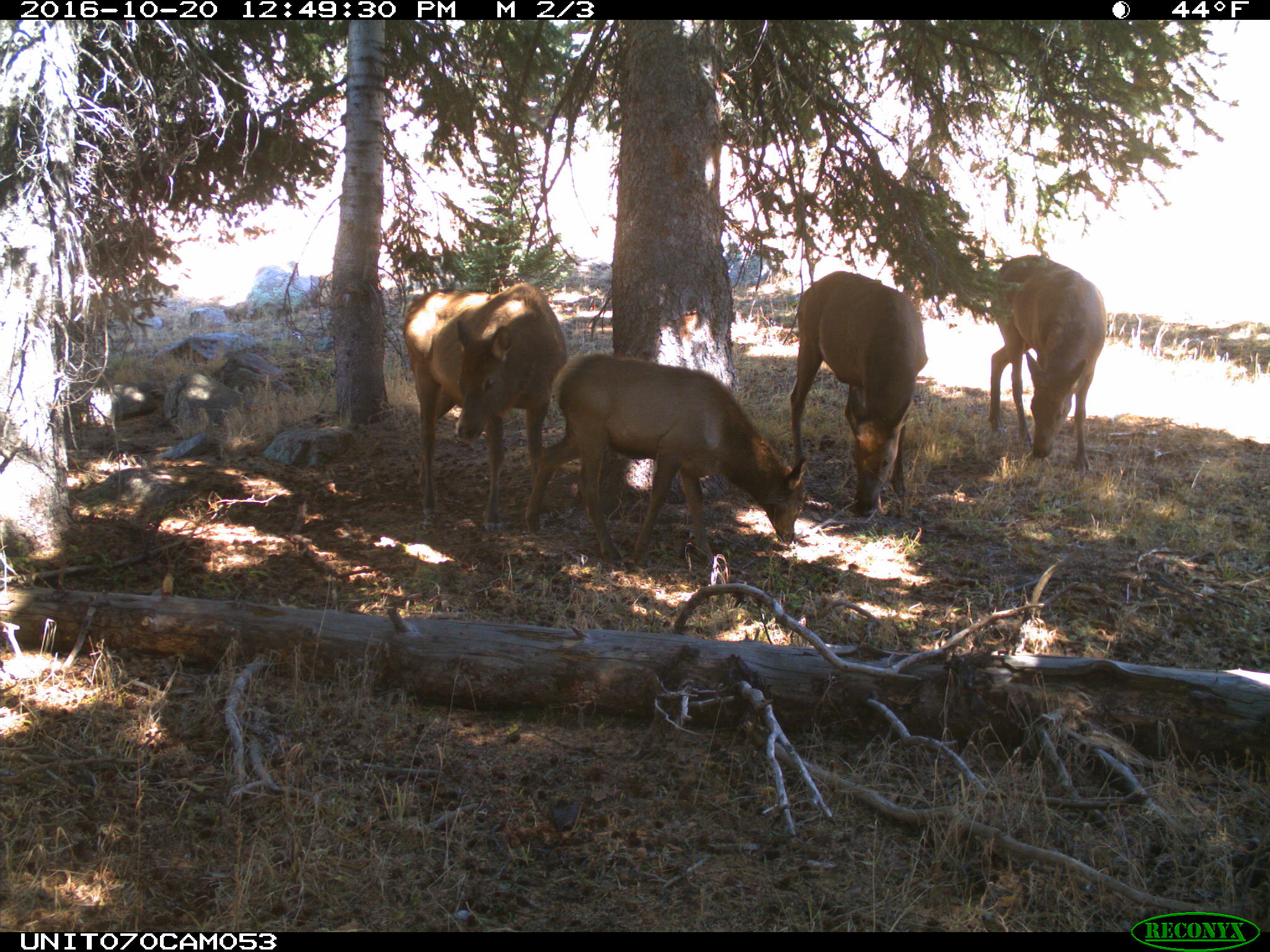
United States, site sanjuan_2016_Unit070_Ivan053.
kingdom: Animalia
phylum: Chordata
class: Mammalia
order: Artiodactyla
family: Cervidae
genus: Cervus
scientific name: Cervus elaphus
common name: red deer